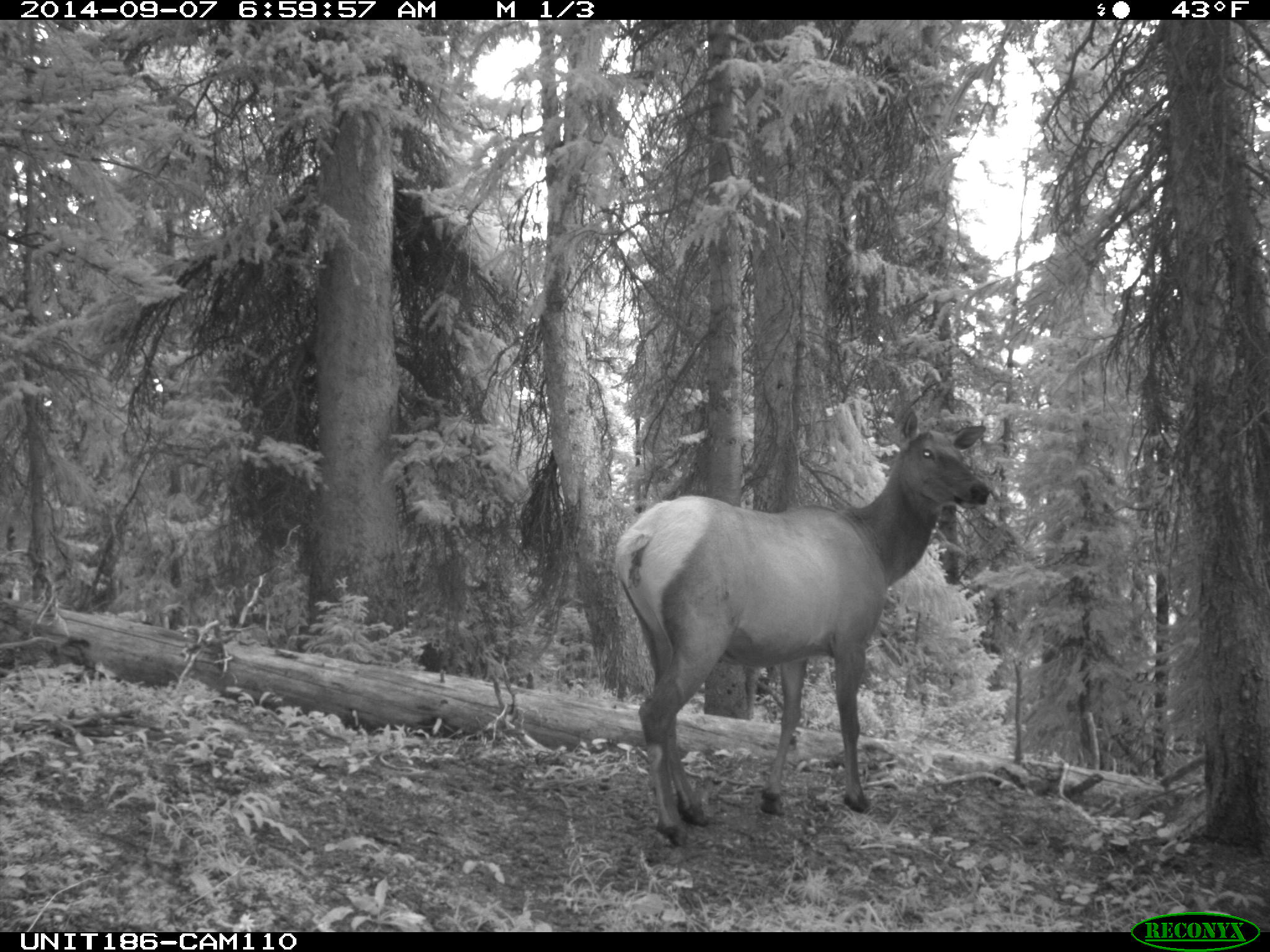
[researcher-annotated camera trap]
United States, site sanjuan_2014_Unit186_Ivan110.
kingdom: Animalia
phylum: Chordata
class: Mammalia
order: Artiodactyla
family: Cervidae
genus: Cervus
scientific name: Cervus elaphus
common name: red deer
Cervus elaphus (red deer).